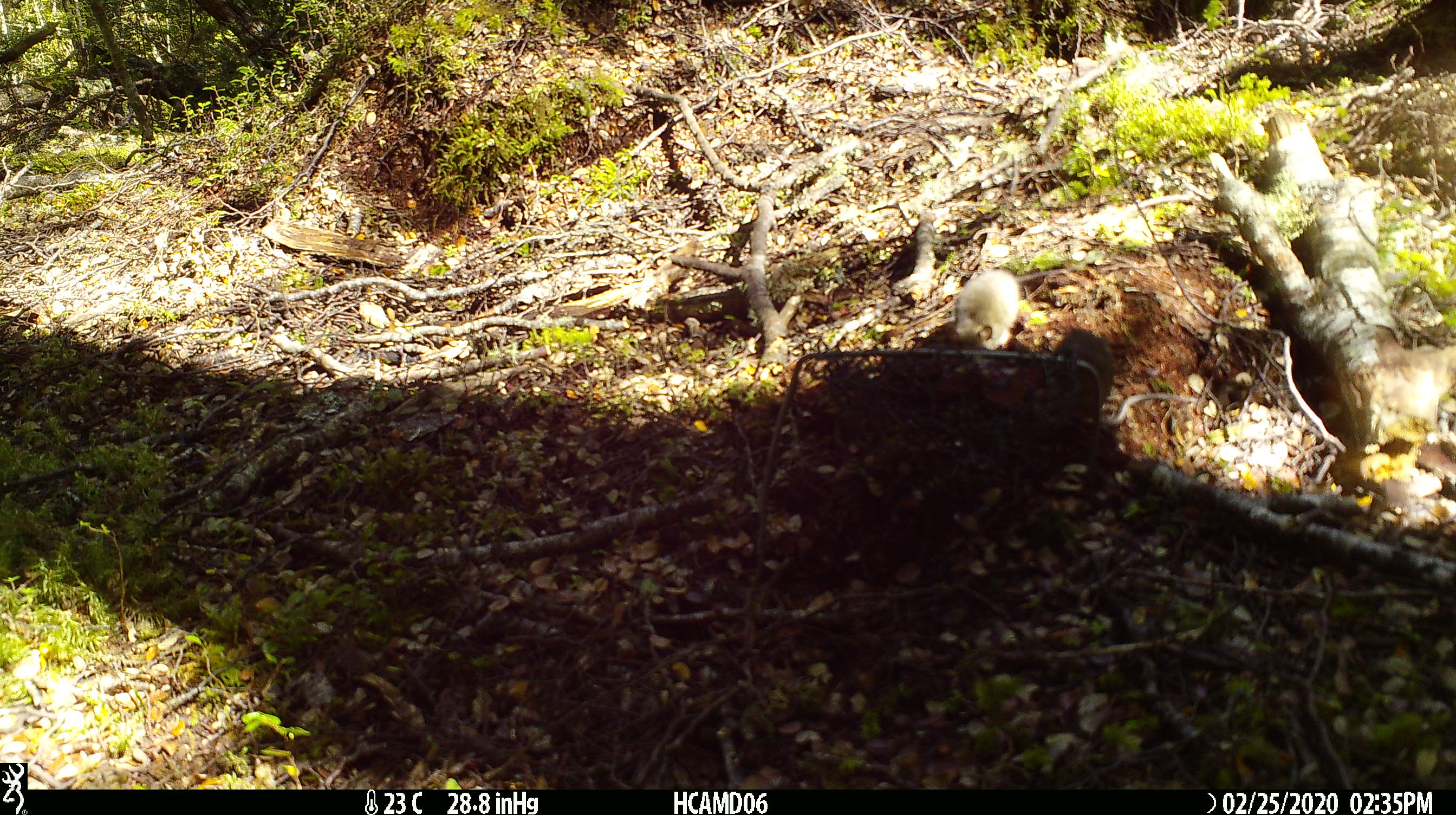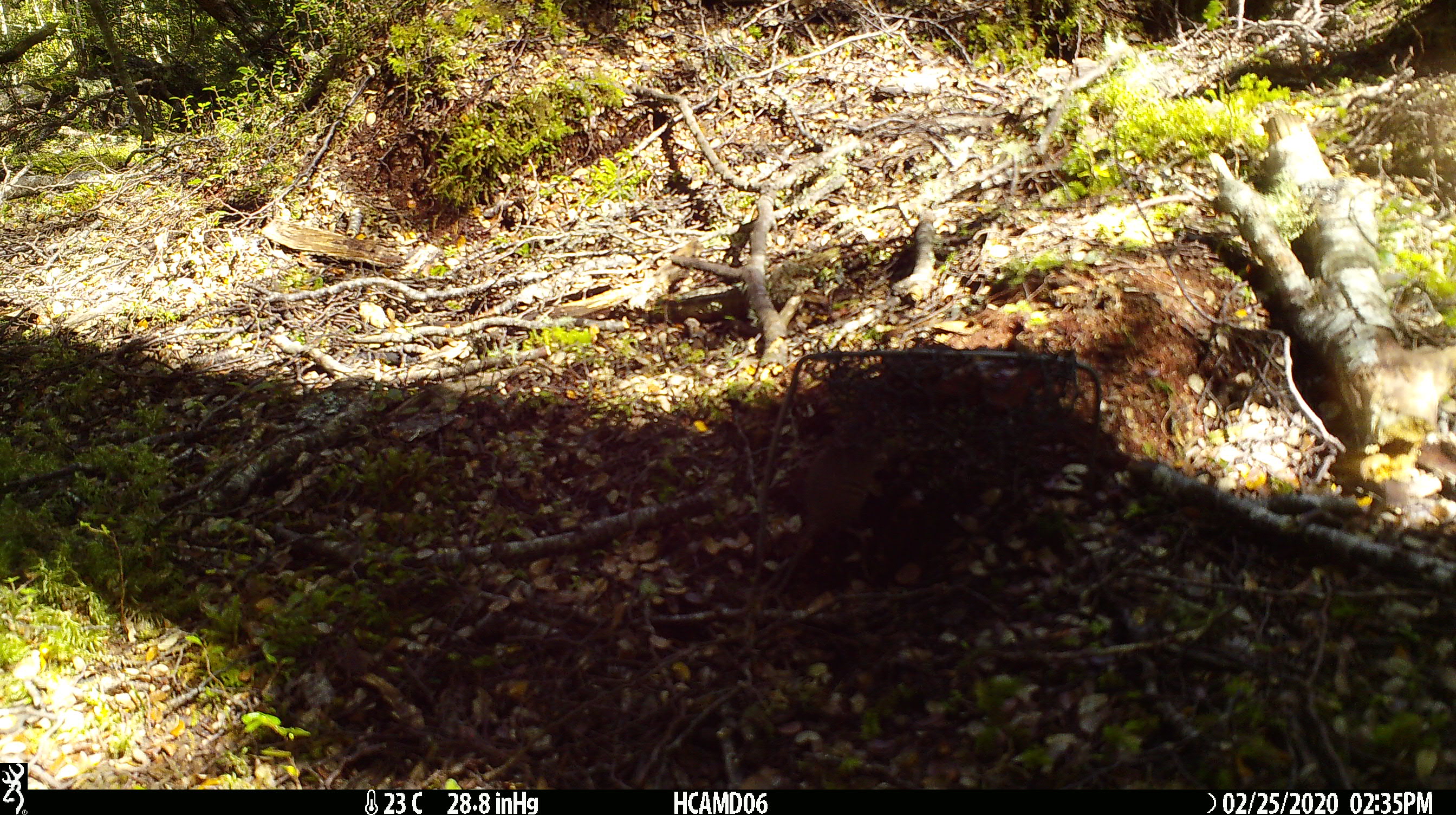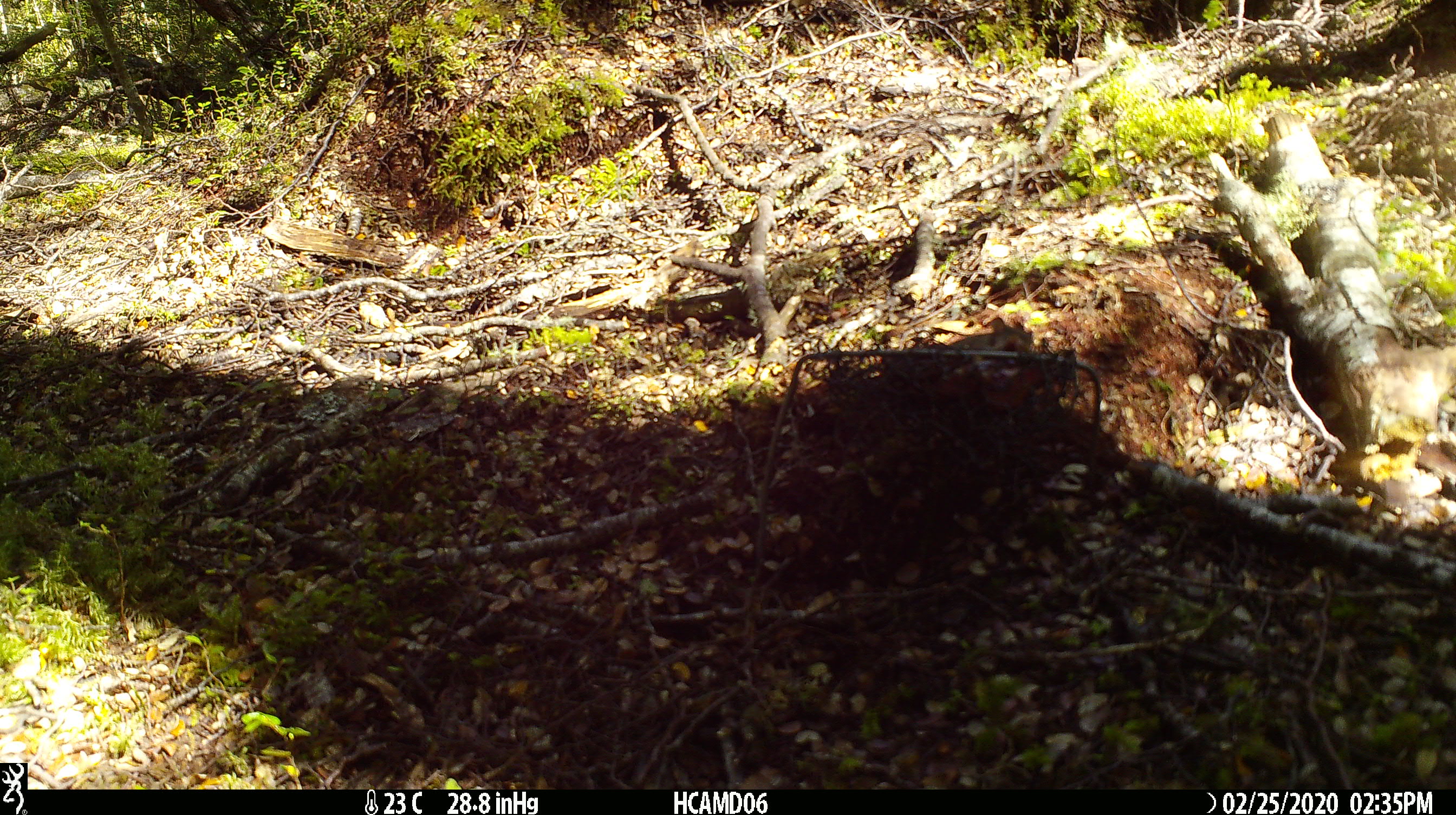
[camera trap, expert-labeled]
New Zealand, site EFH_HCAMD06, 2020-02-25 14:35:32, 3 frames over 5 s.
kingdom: Animalia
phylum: Chordata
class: Mammalia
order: Rodentia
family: Muridae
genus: Mus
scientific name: Mus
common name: mouse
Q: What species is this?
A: Mouse (Mus).